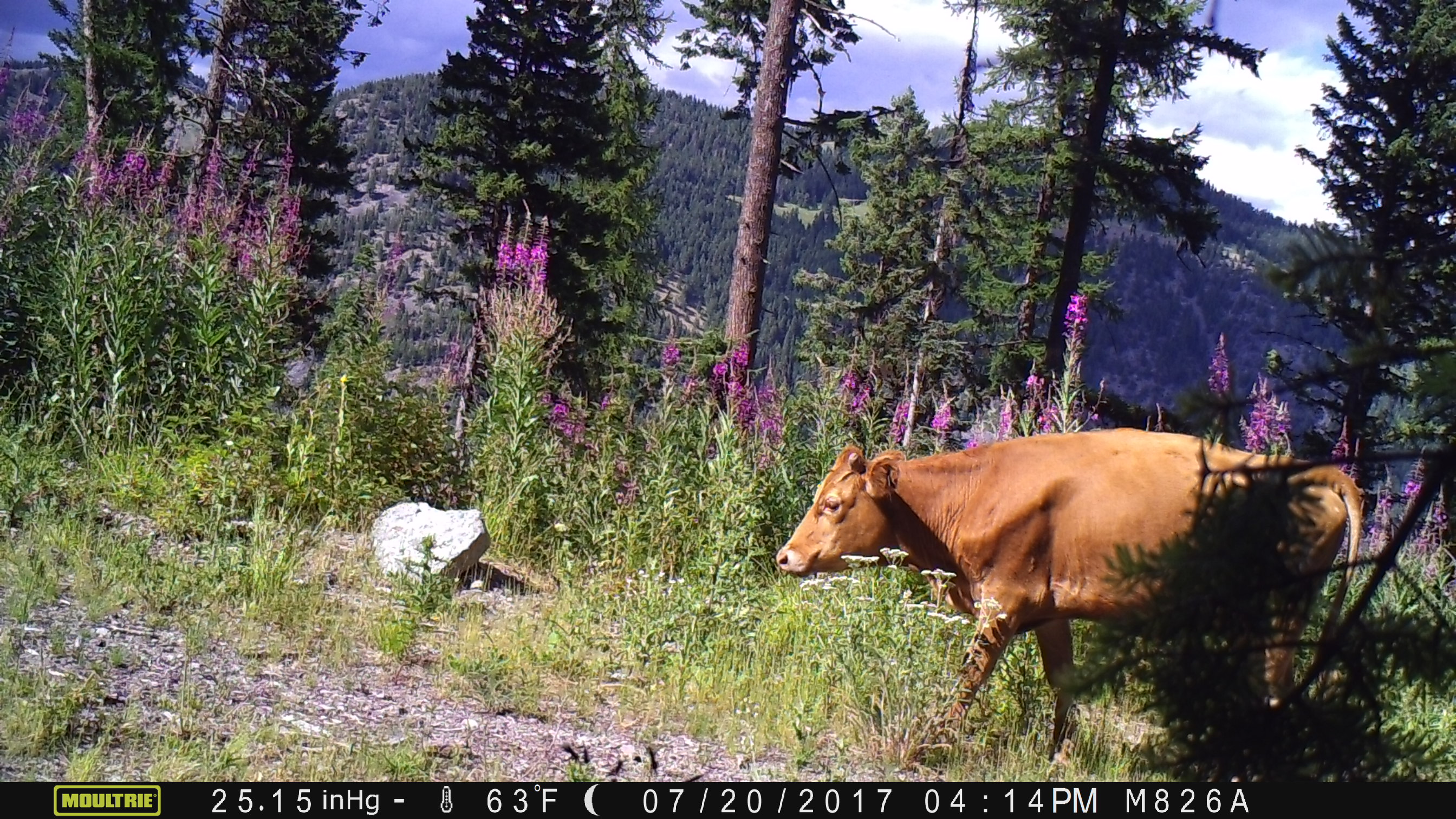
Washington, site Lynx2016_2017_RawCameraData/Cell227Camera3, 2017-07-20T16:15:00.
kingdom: Animalia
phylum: Chordata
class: Mammalia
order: Artiodactyla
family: Bovidae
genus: Bos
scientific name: Bos taurus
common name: domestic cattle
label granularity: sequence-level